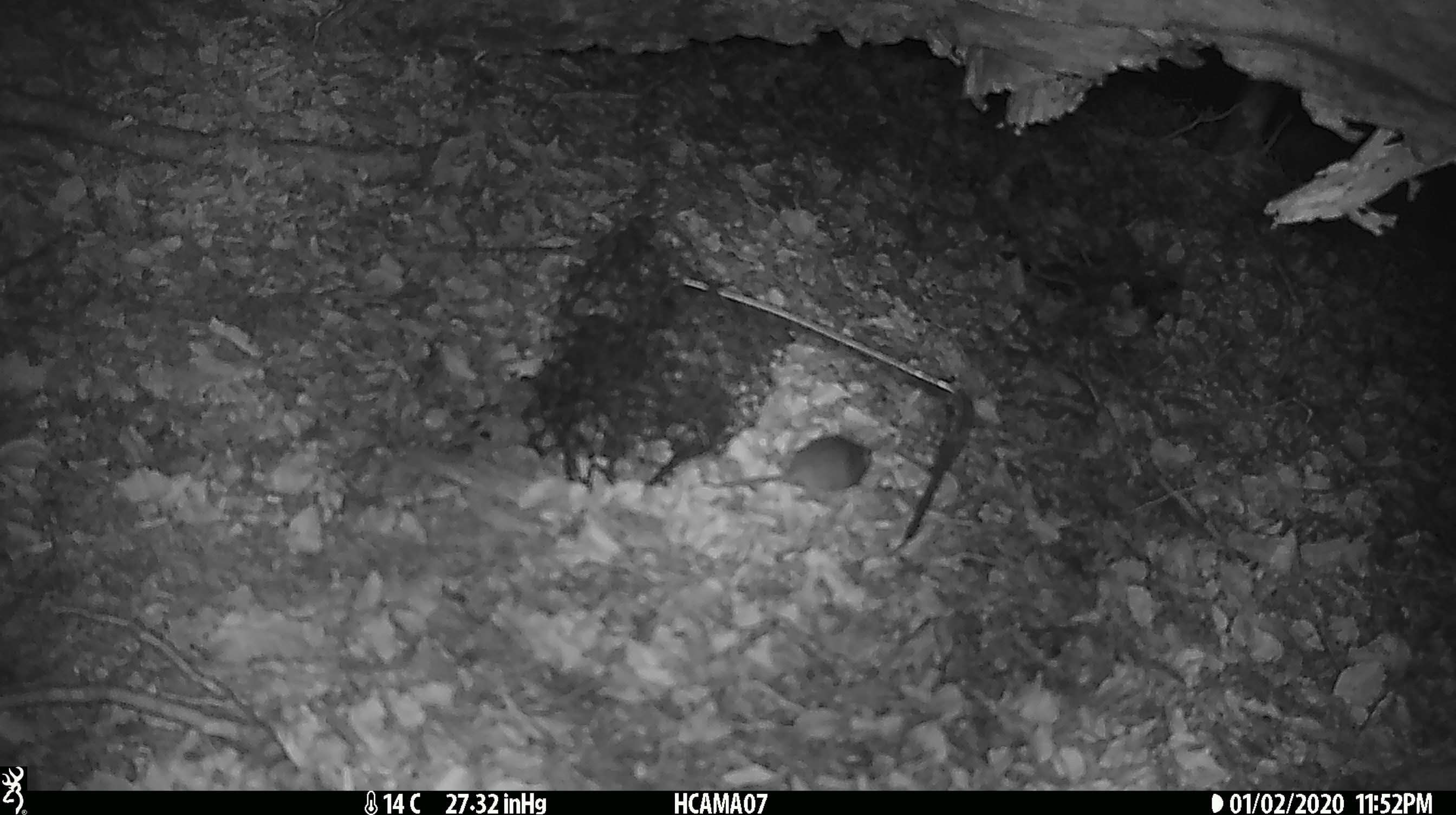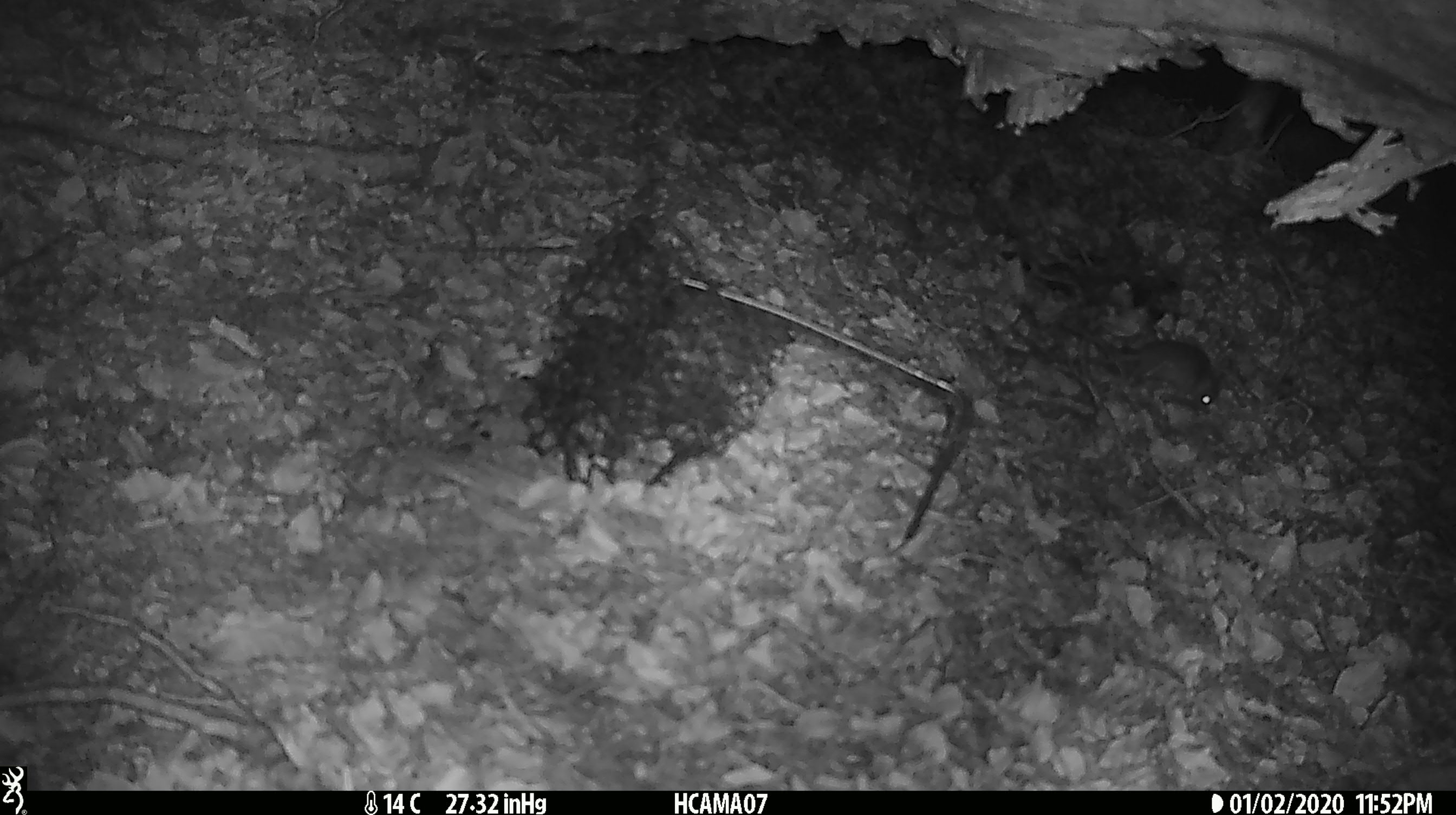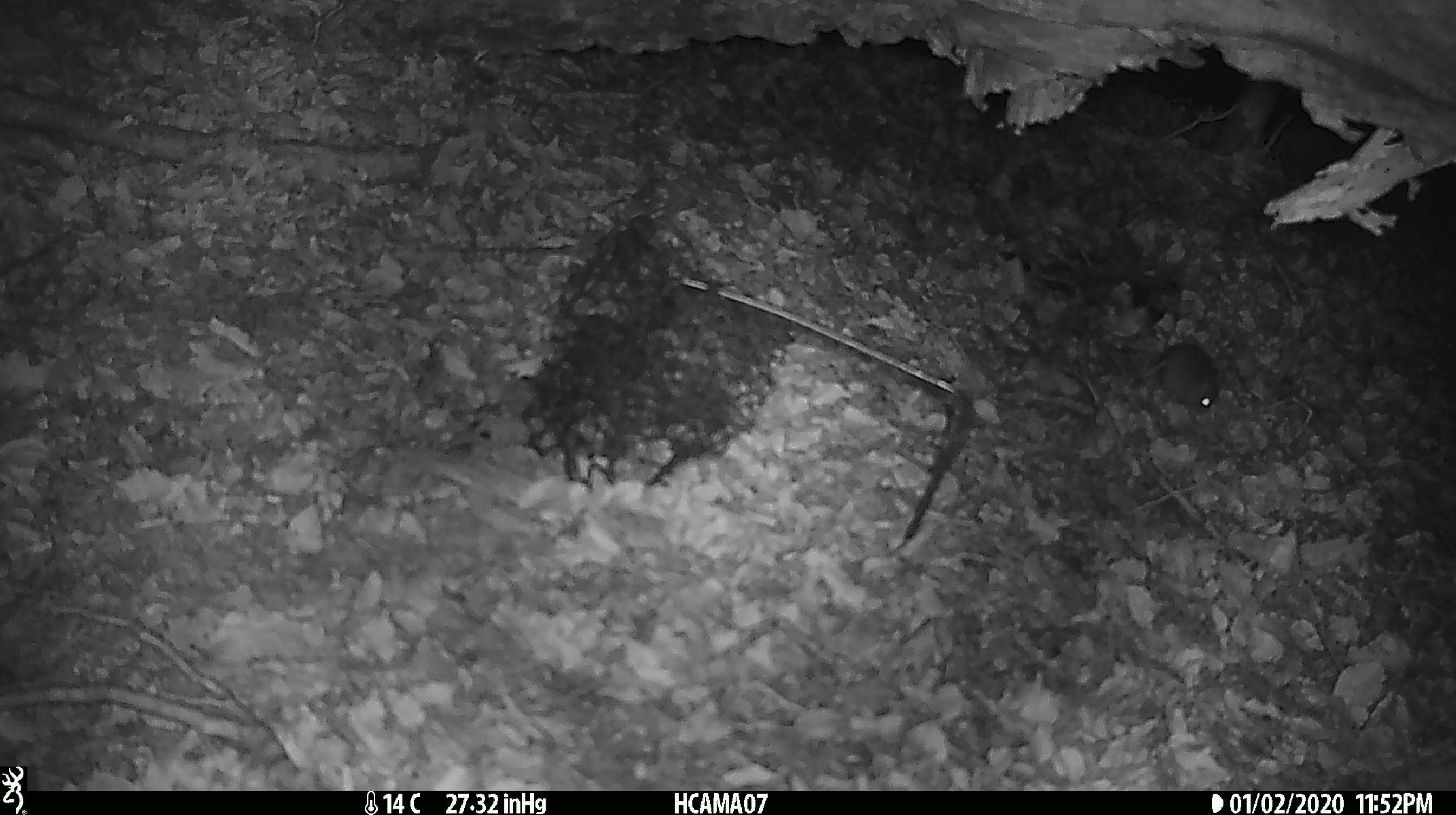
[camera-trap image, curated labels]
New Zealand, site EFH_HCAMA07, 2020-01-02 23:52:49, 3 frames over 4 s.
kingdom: Animalia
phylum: Chordata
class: Mammalia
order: Rodentia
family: Muridae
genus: Mus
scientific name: Mus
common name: mouse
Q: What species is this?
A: Mouse (Mus).